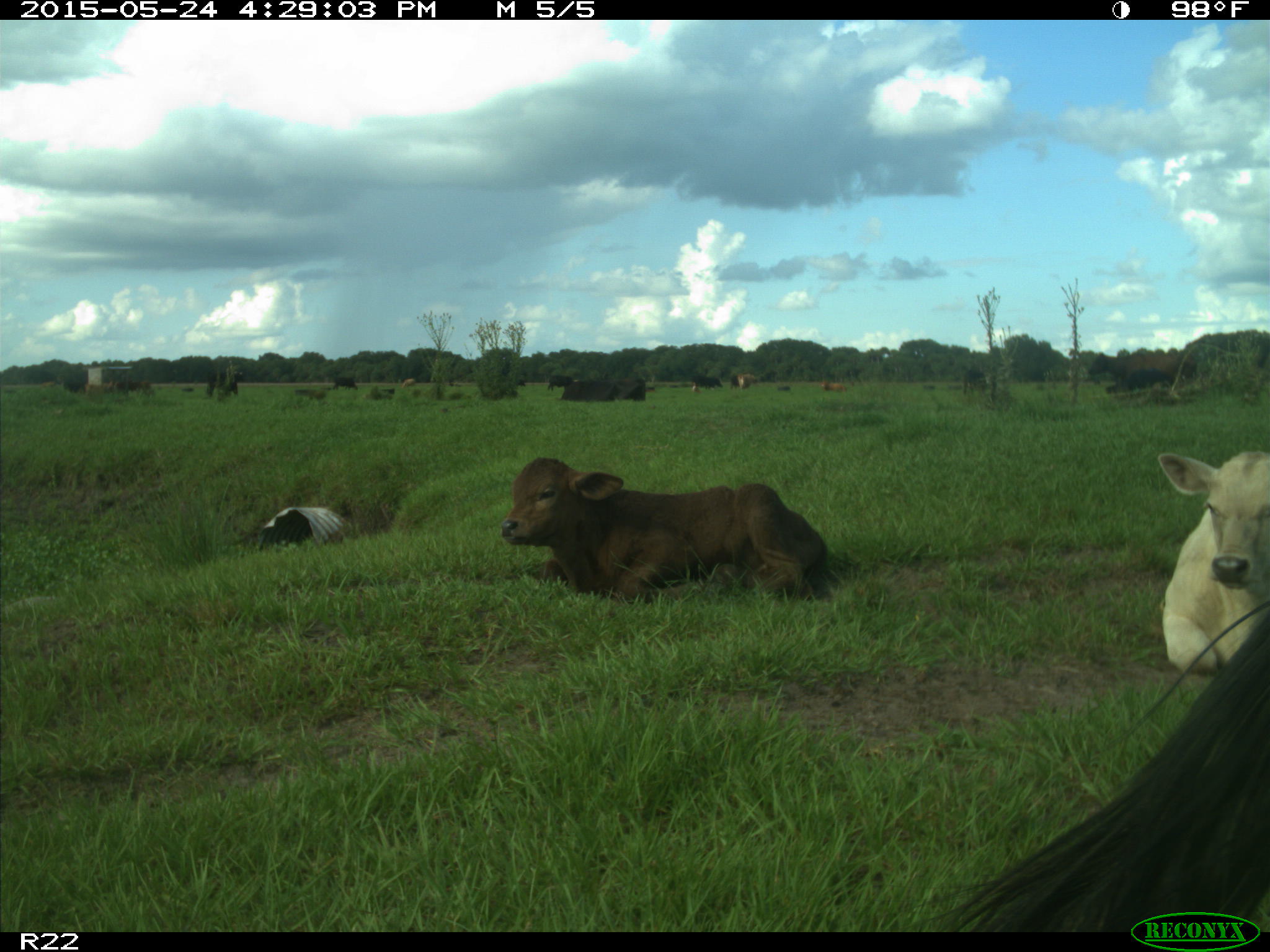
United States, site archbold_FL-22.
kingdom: Animalia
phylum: Chordata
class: Mammalia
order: Artiodactyla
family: Bovidae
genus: Bos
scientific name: Bos taurus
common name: domestic cow